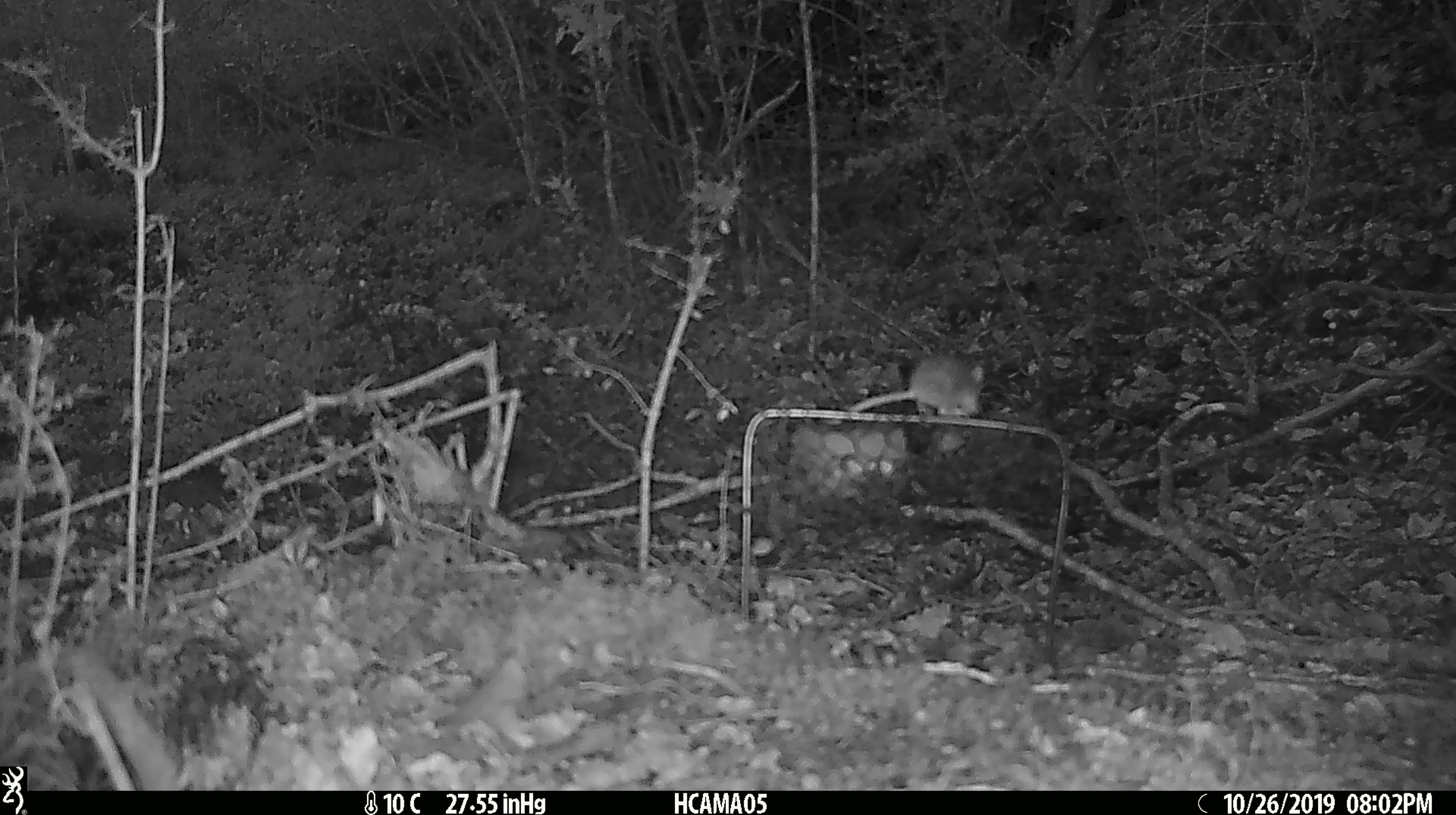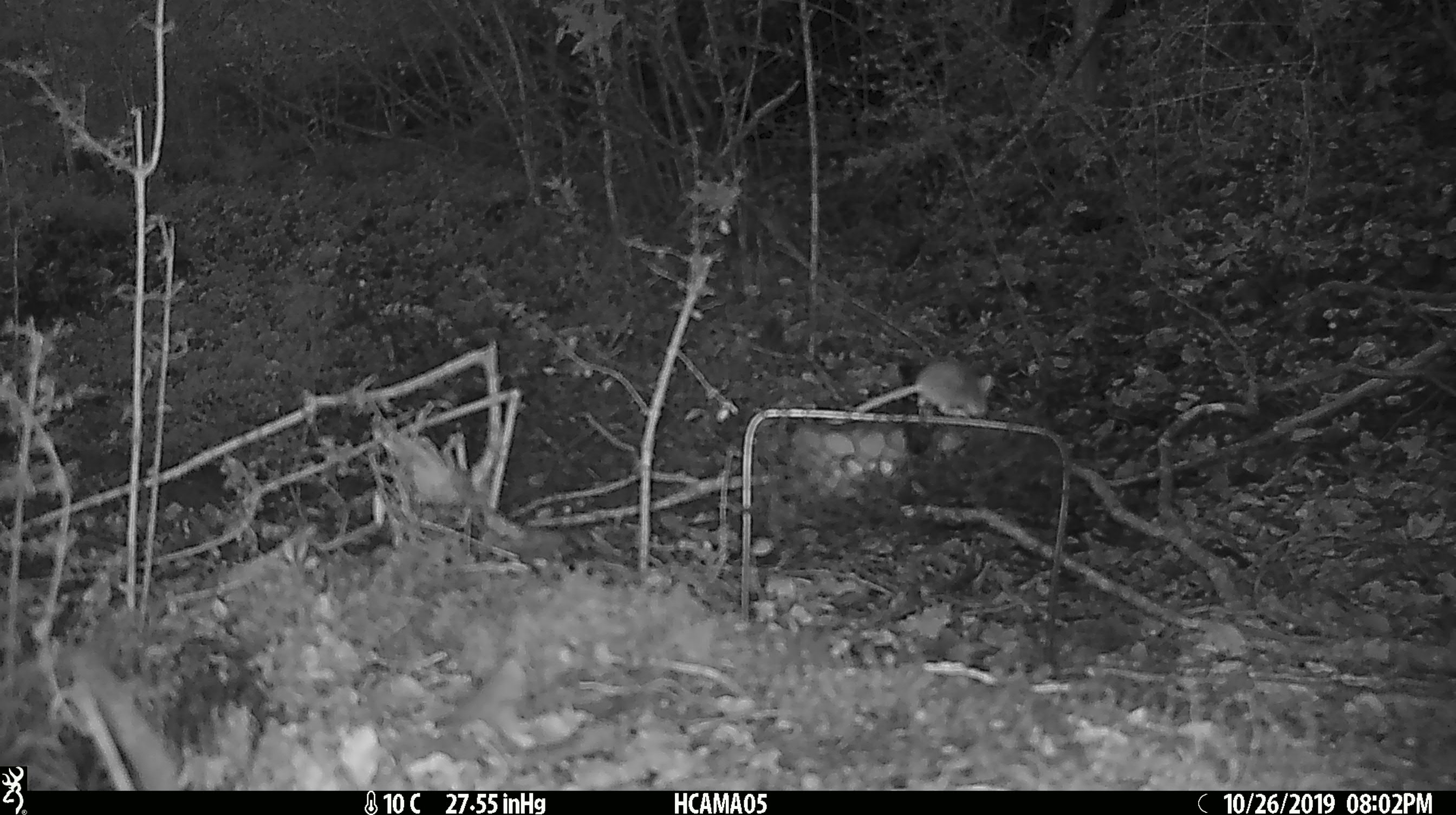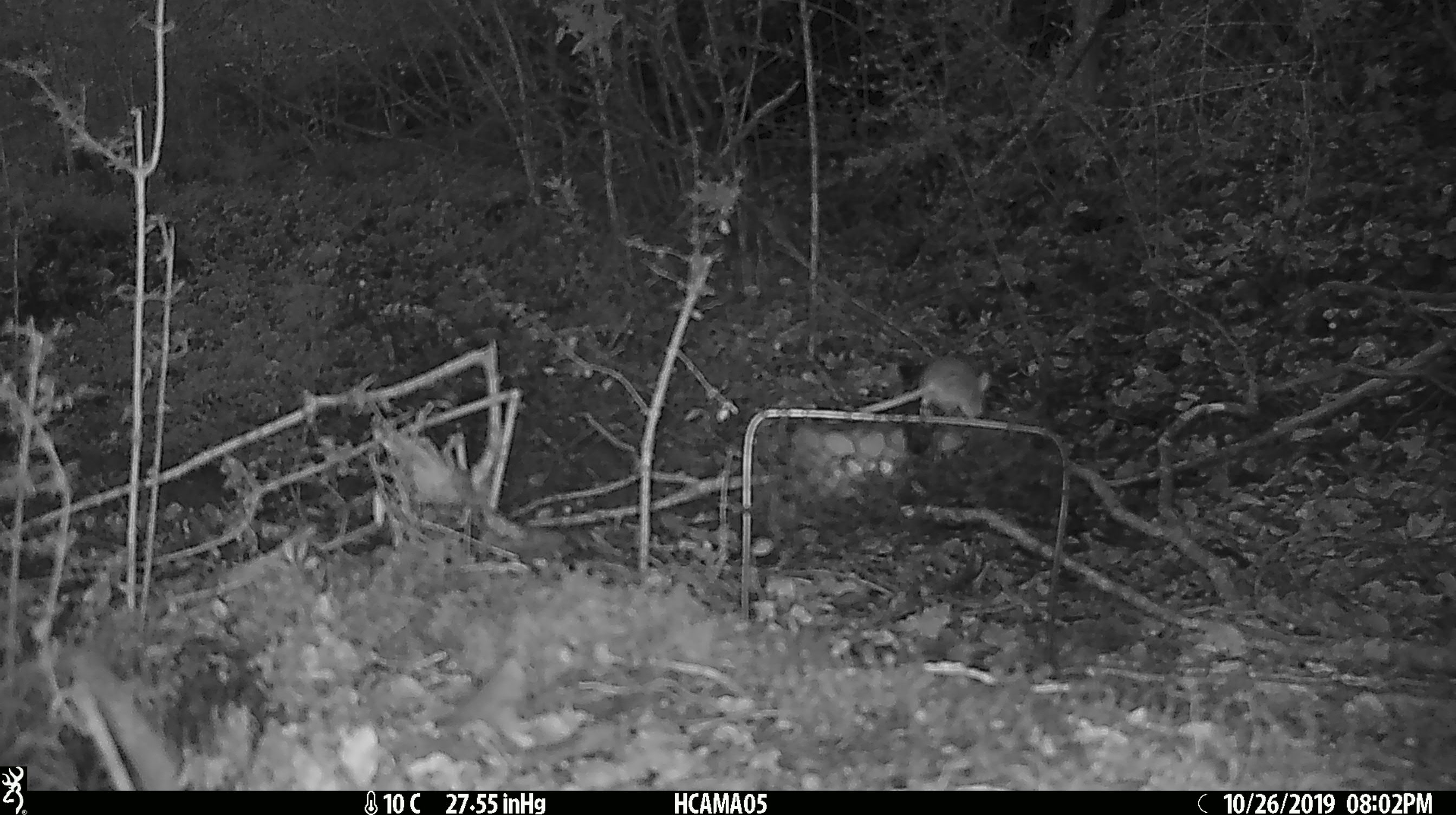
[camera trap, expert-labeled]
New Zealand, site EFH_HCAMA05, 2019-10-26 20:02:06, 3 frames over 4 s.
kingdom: Animalia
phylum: Chordata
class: Mammalia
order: Rodentia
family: Muridae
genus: Mus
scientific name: Mus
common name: mouse